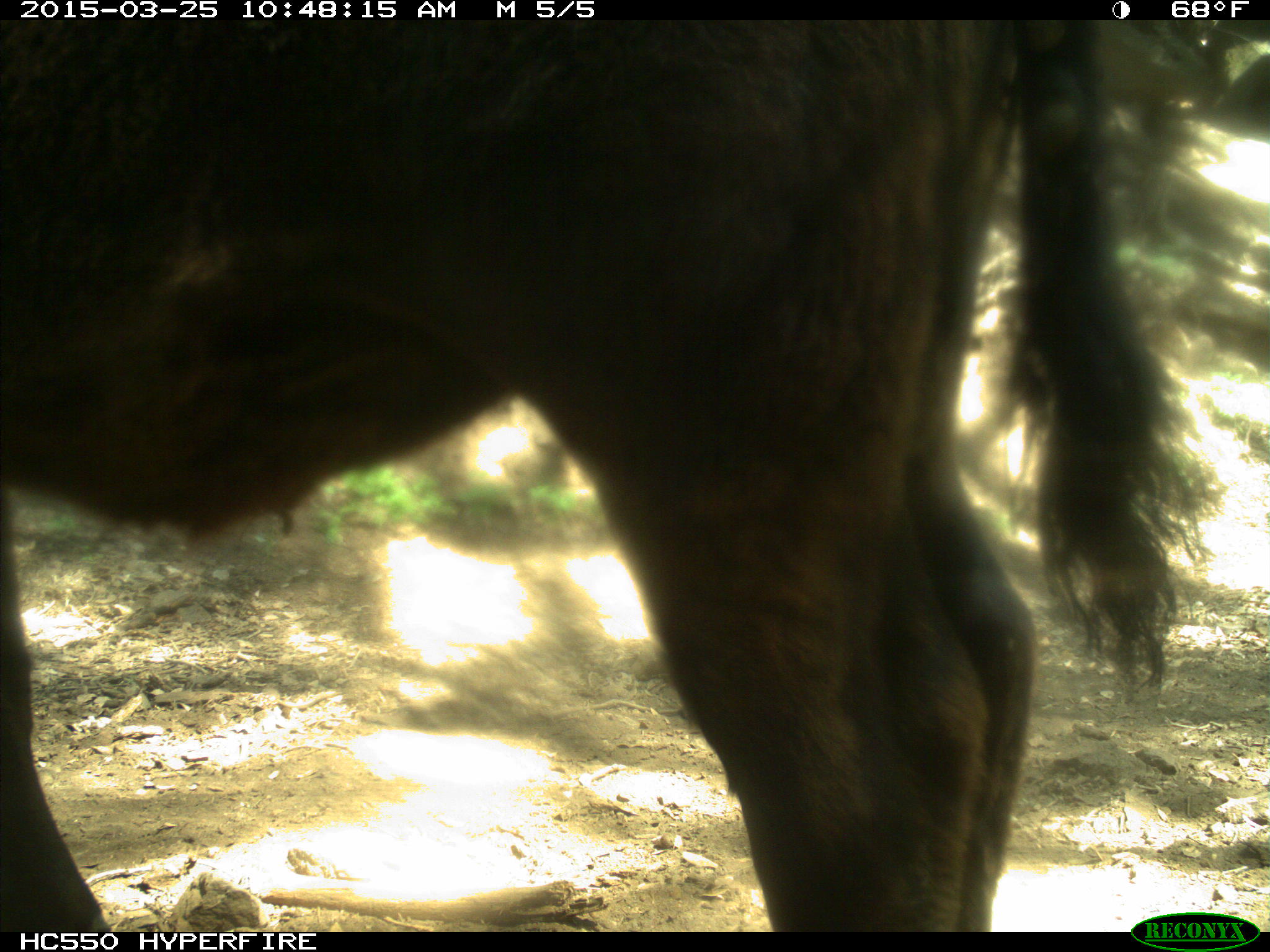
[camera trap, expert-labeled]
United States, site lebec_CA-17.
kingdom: Animalia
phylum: Chordata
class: Mammalia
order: Artiodactyla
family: Bovidae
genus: Bos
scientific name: Bos taurus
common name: domestic cow